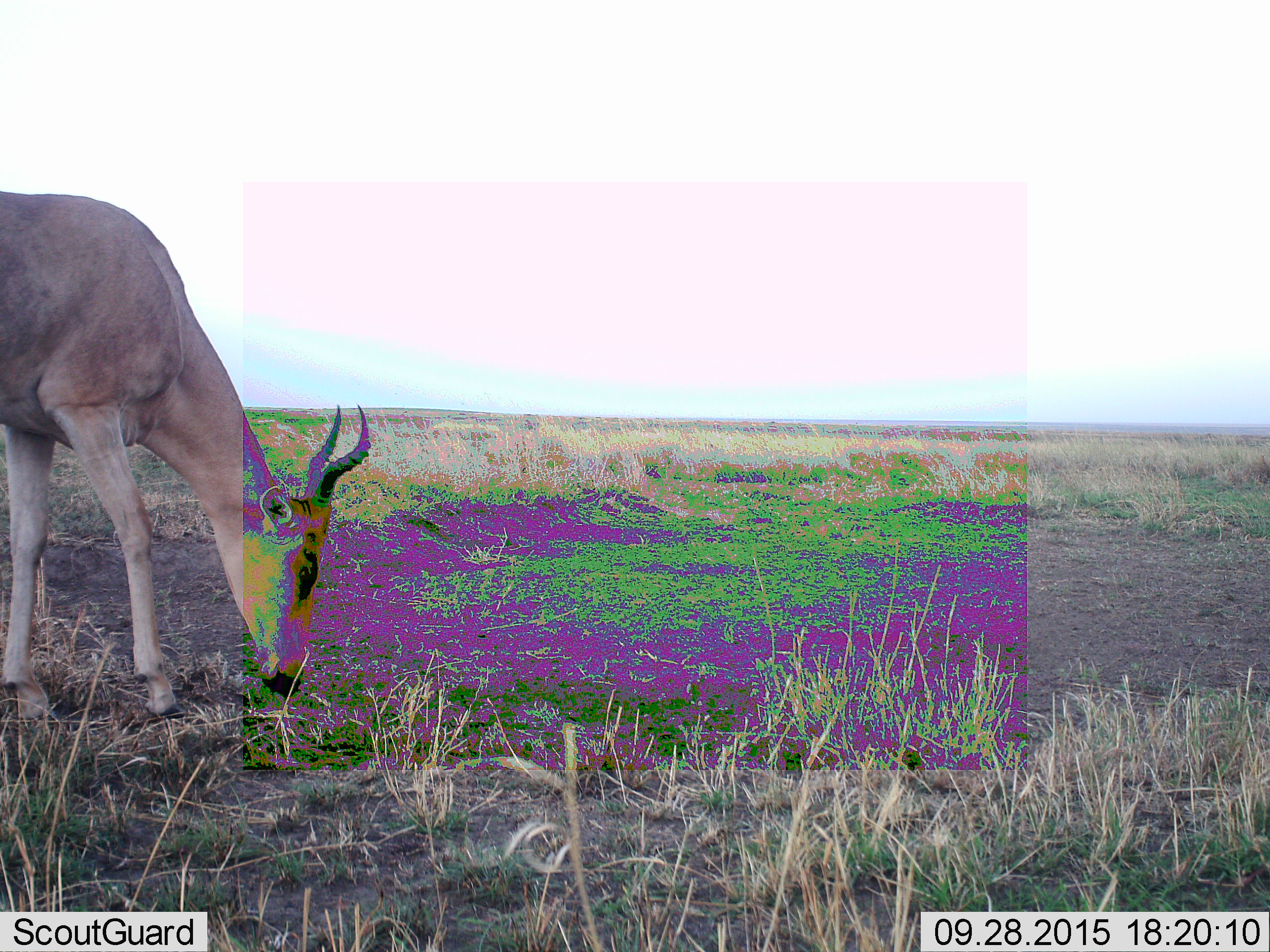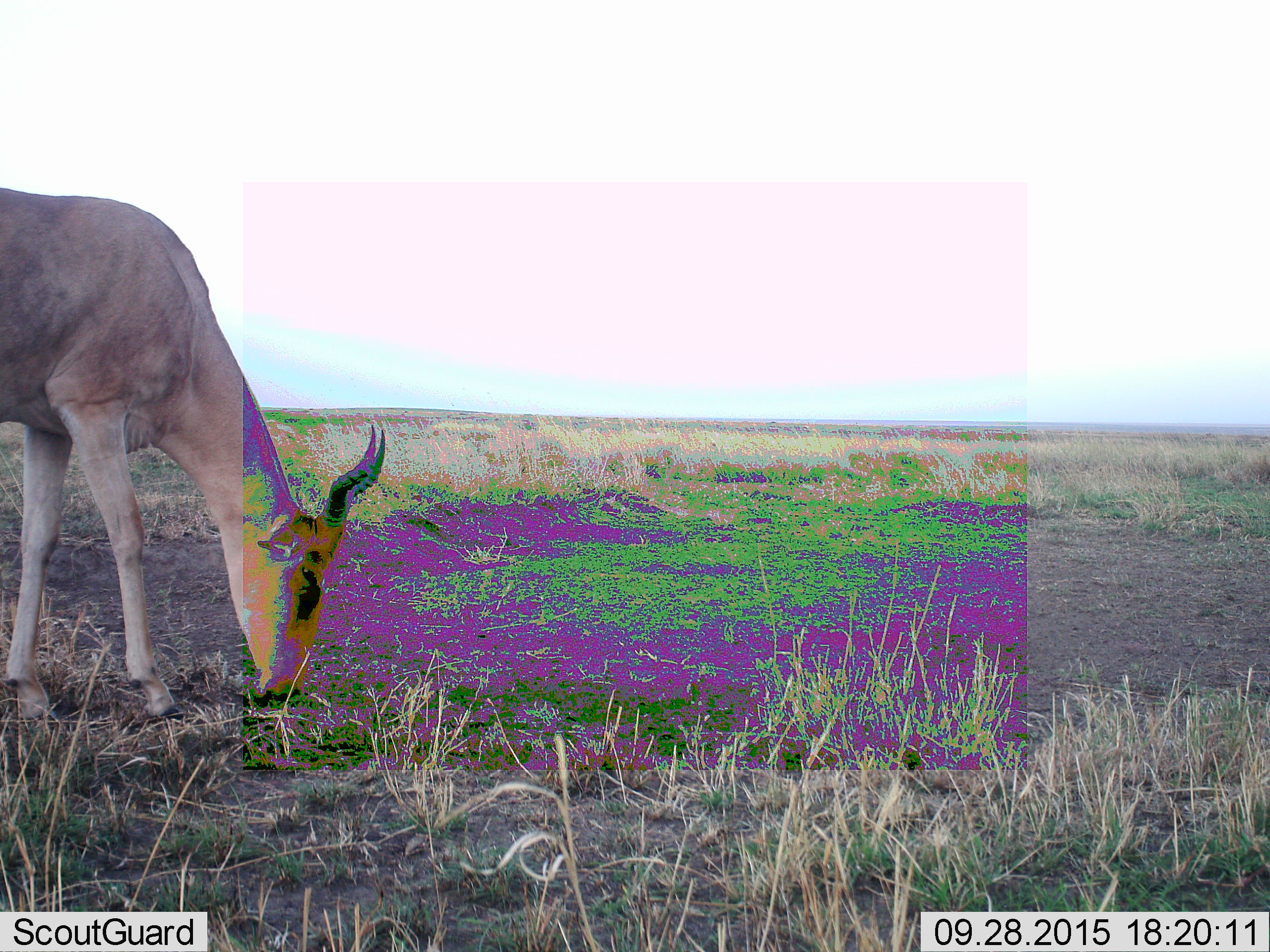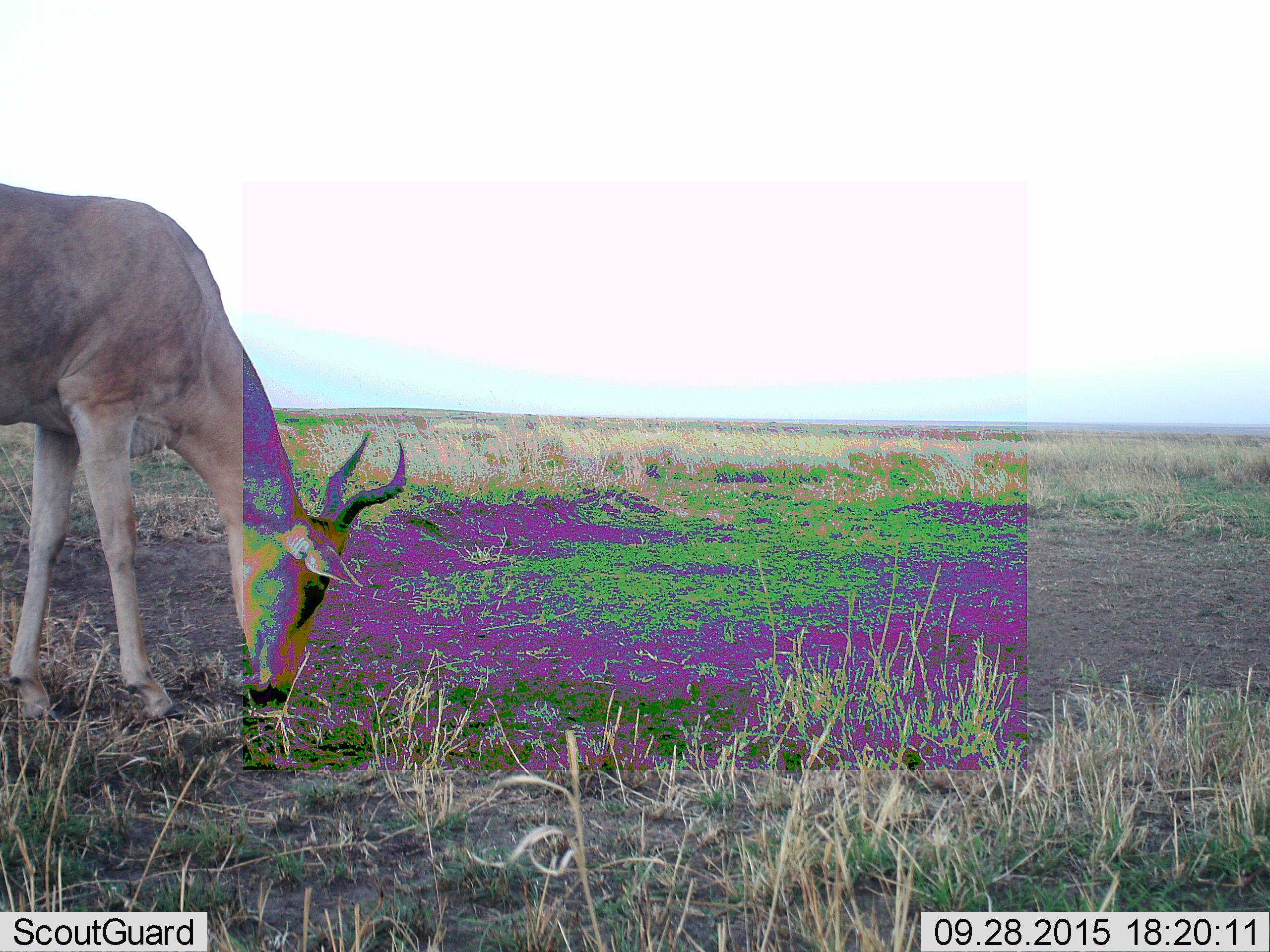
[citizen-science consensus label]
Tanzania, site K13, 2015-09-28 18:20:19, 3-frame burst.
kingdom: Animalia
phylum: Chordata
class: Mammalia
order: Artiodactyla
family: Bovidae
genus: Alcelaphus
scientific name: Alcelaphus buselaphus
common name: hartebeest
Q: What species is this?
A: Hartebeest (Alcelaphus buselaphus).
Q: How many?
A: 1.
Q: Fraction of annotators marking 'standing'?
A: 29%.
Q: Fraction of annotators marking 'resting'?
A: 0%.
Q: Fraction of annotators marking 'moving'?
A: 0%.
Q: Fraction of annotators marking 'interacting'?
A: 0%.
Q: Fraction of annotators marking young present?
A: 0%.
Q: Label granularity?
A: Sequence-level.